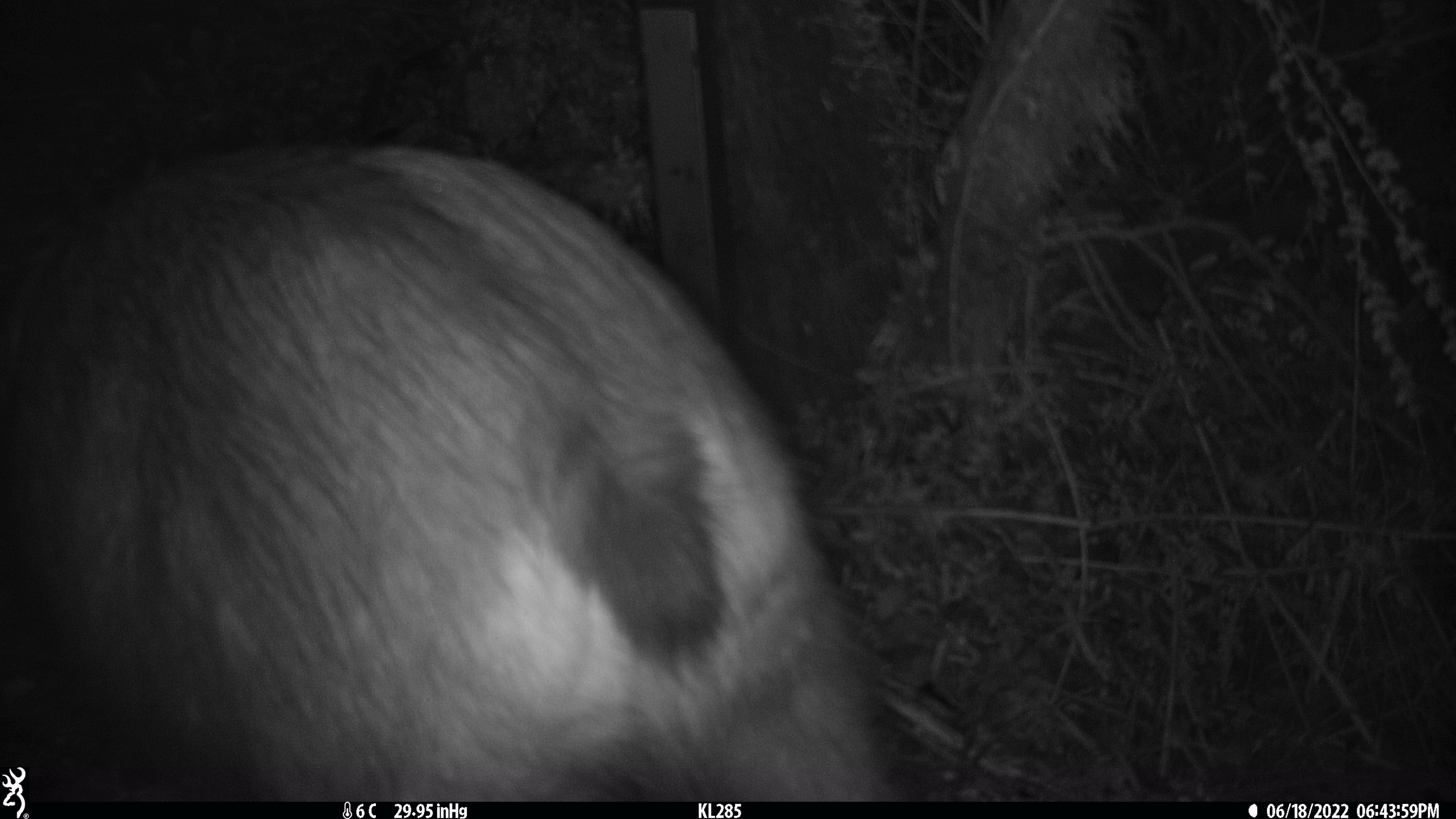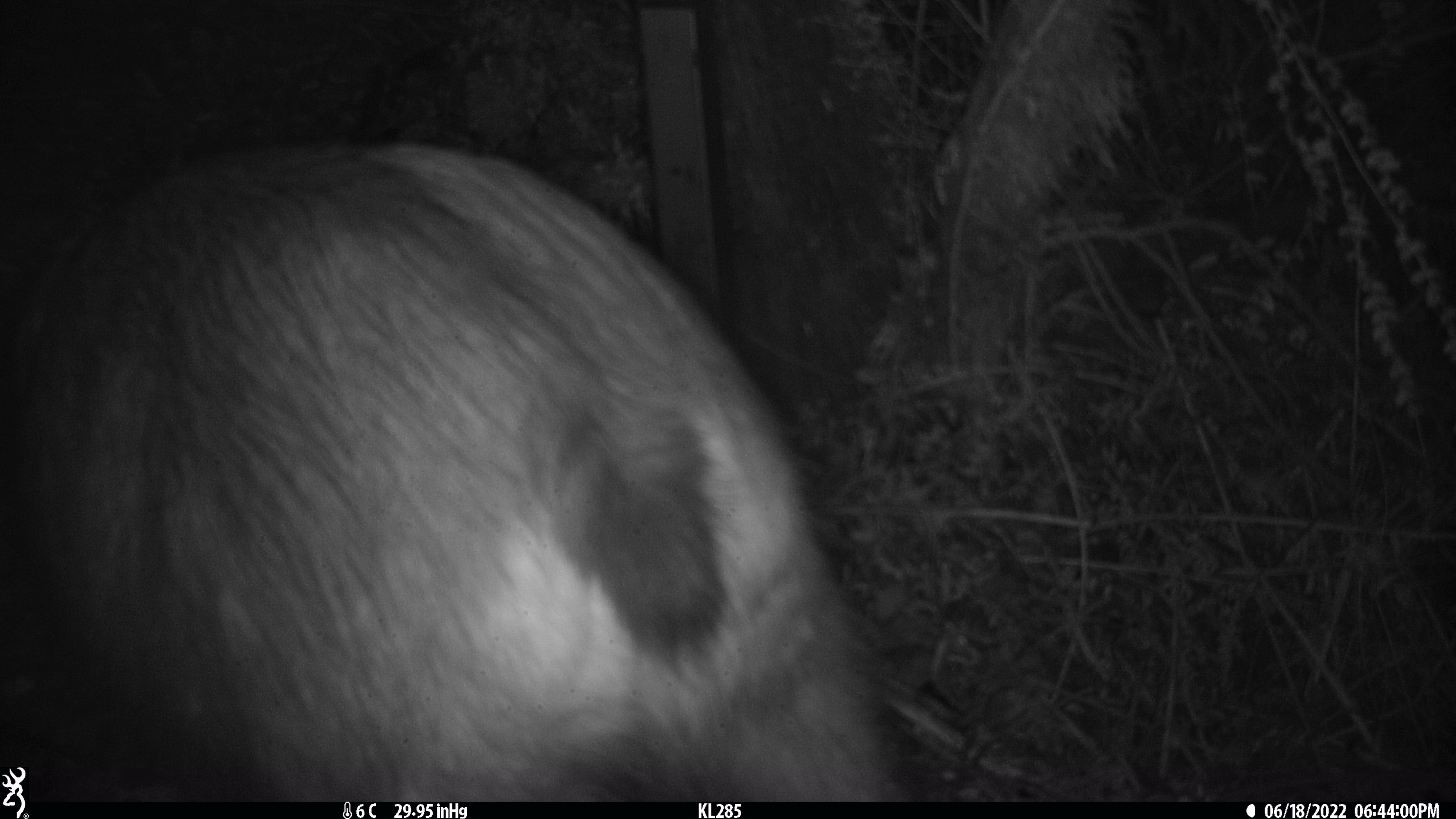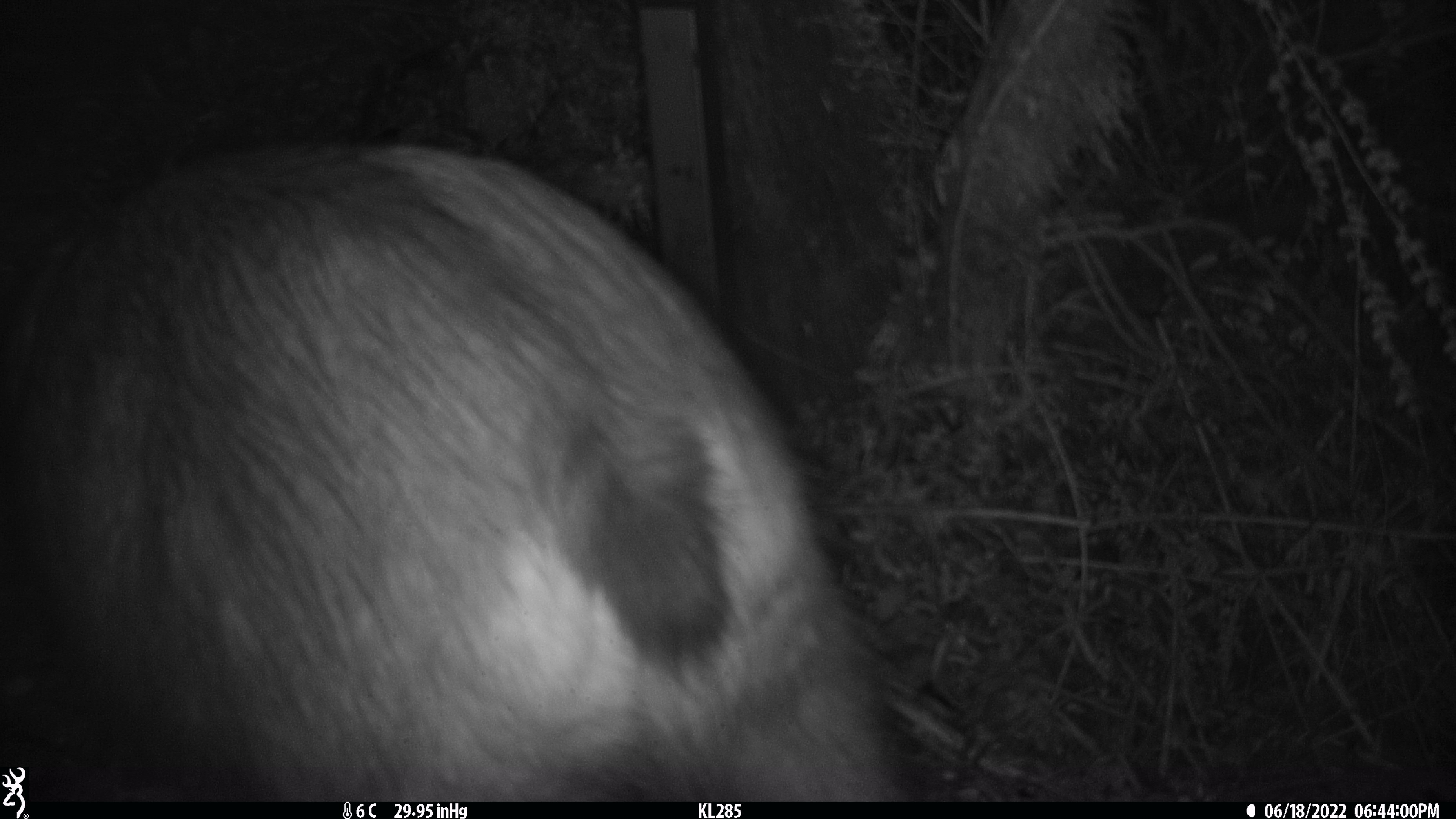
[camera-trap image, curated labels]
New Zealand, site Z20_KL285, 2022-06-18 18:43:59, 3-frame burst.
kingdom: Animalia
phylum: Chordata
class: Mammalia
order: Artiodactyla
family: Bovidae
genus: Rupicapra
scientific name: Rupicapra rupicapra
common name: alpine chamois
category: chamois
Chamois (alpine chamois) (Rupicapra rupicapra).